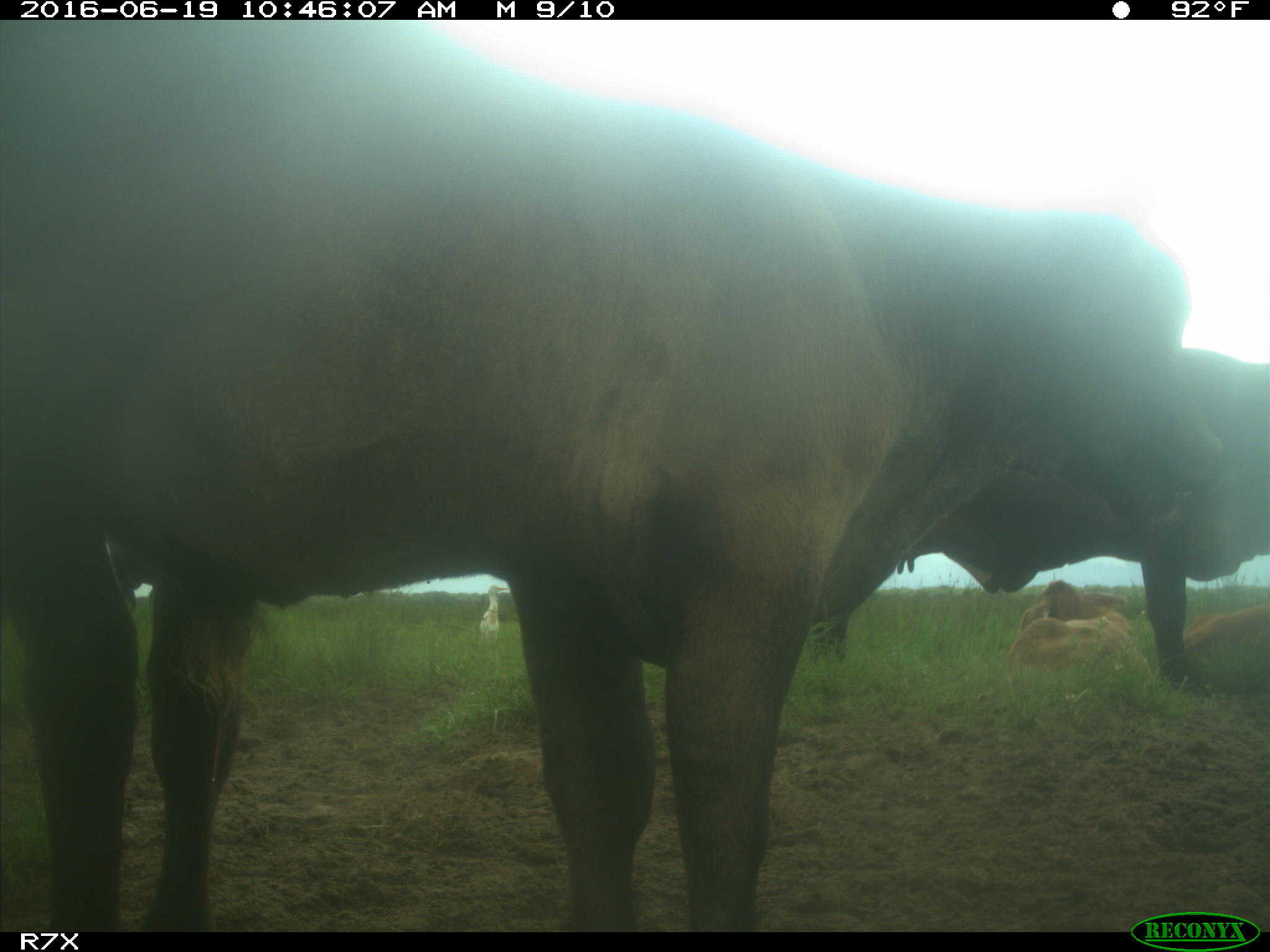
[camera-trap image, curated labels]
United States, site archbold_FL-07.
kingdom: Animalia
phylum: Chordata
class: Mammalia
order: Artiodactyla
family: Bovidae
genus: Bos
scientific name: Bos taurus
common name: domestic cow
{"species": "Bos taurus (domestic cow)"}